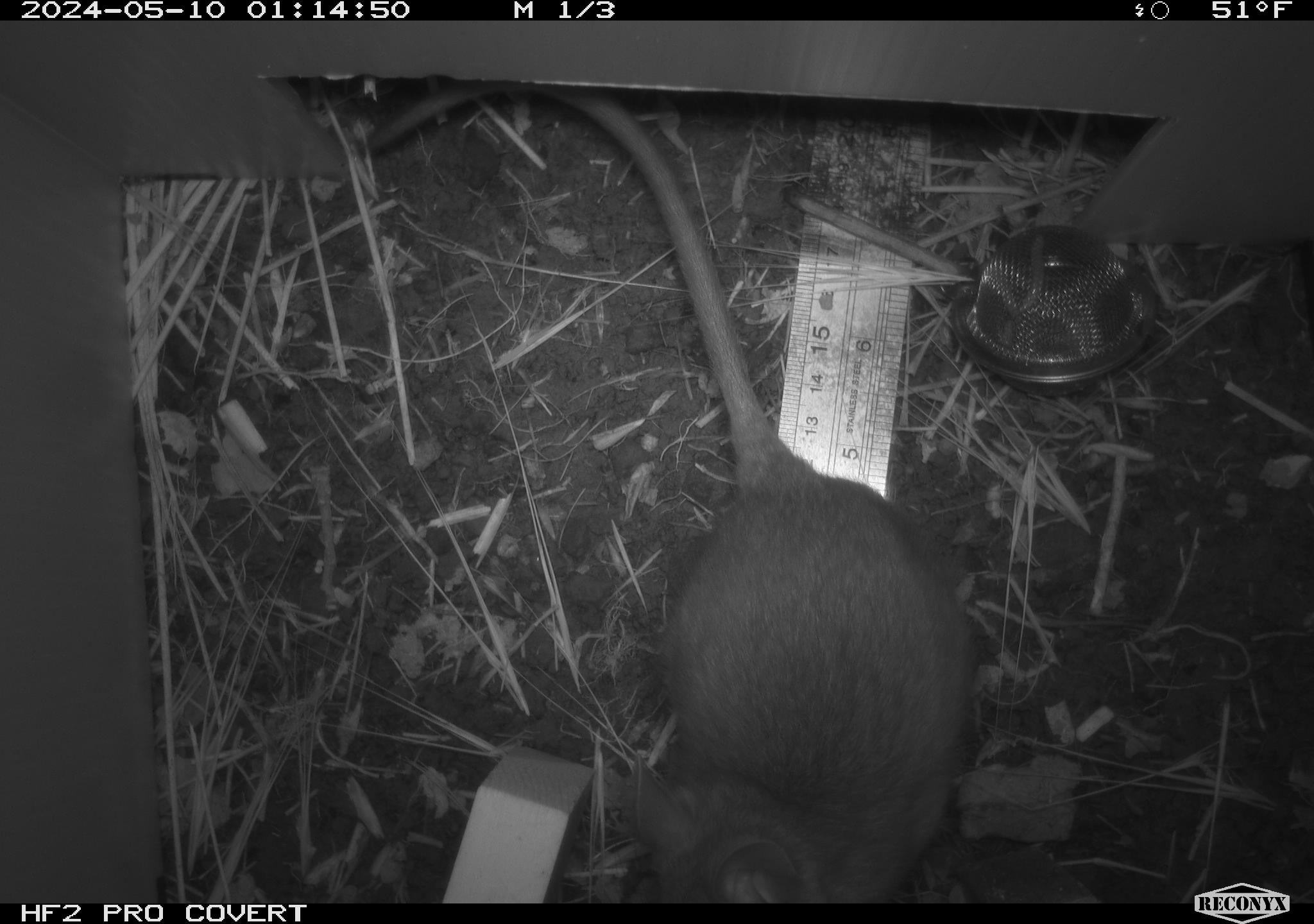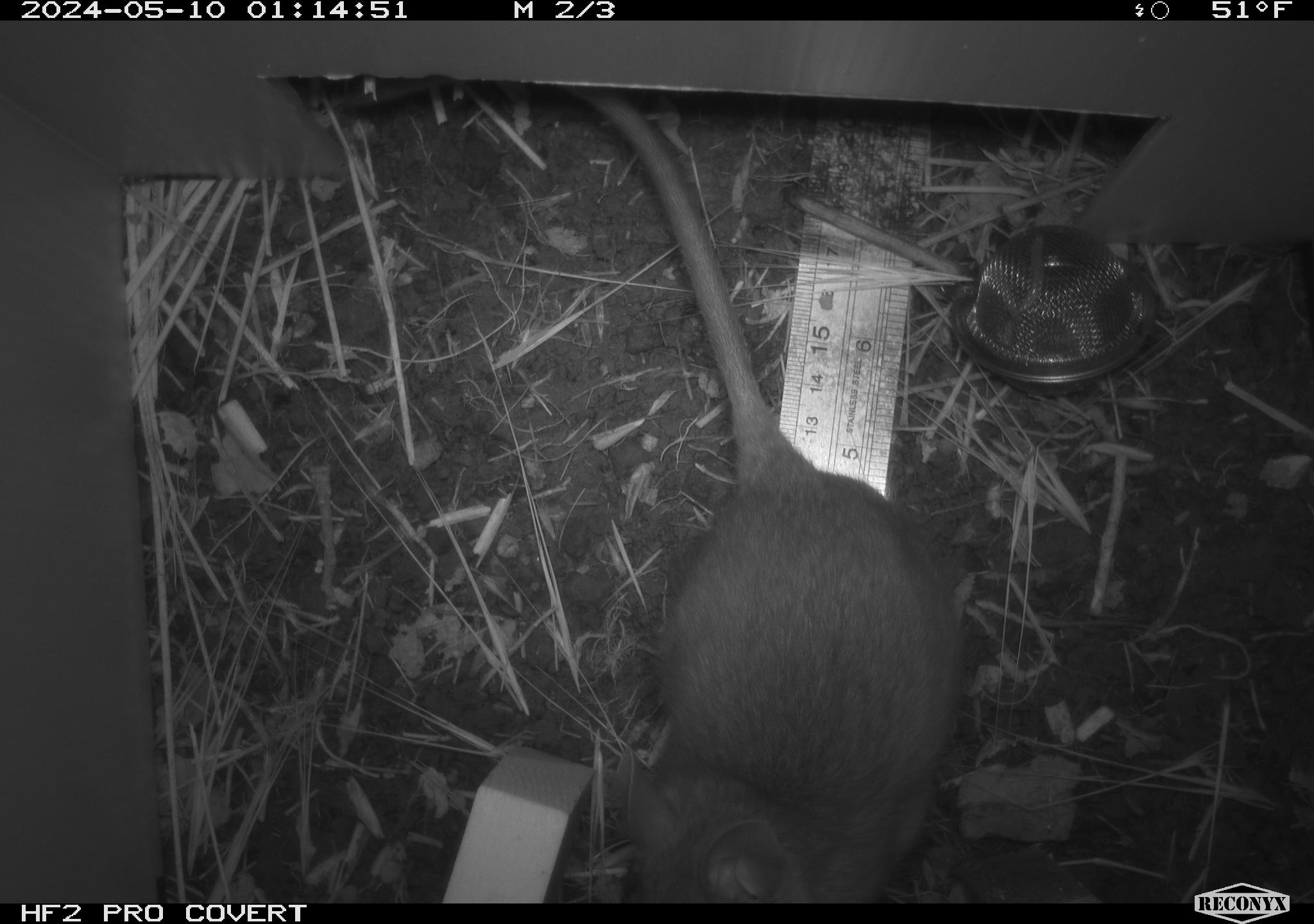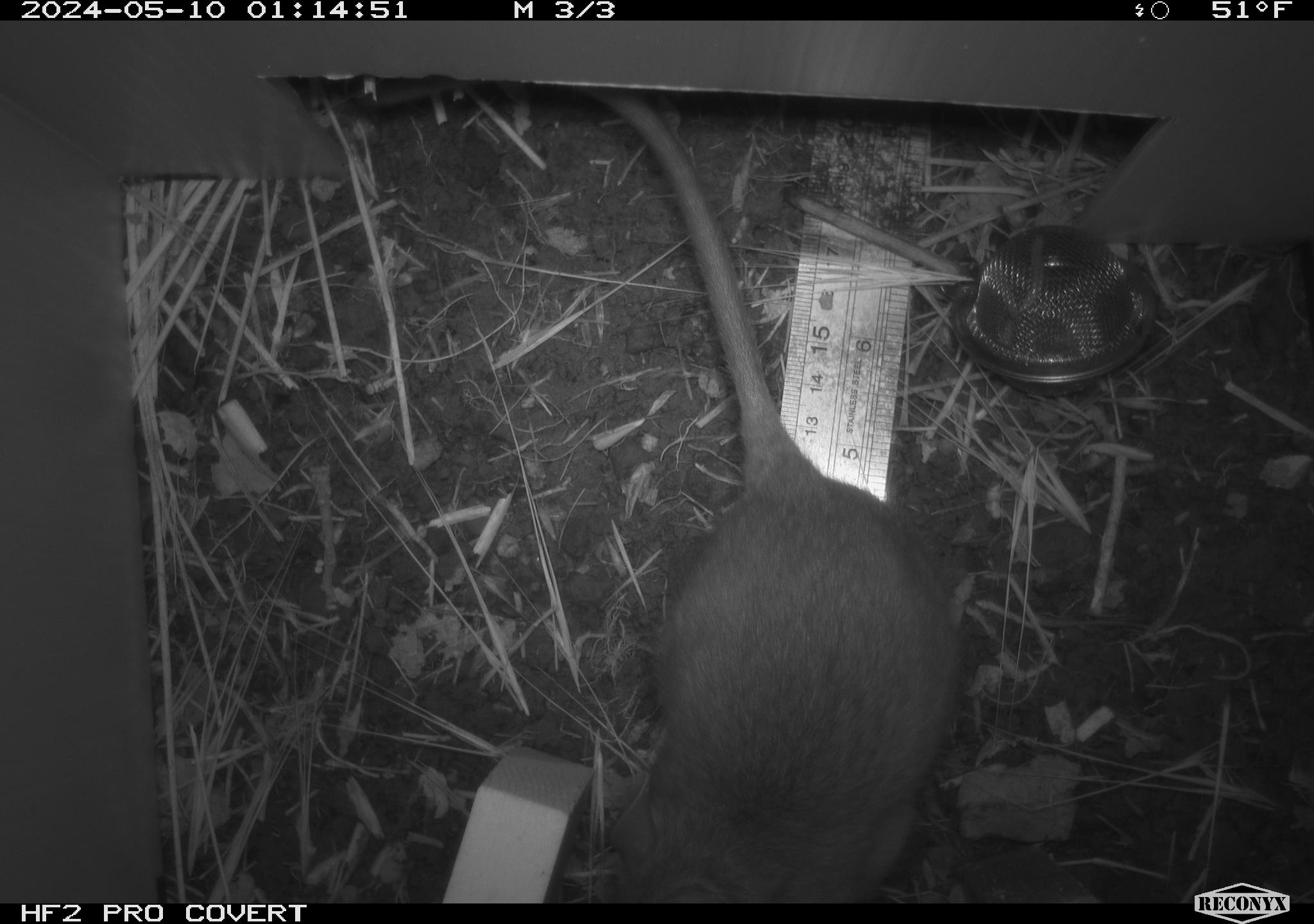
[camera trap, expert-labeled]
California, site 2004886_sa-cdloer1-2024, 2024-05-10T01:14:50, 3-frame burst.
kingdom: Animalia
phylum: Chordata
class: Mammalia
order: Rodentia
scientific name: Rodentia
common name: woodrat or rat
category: woodrat or rat species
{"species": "woodrat or rat species (woodrat or rat) (Rodentia)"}